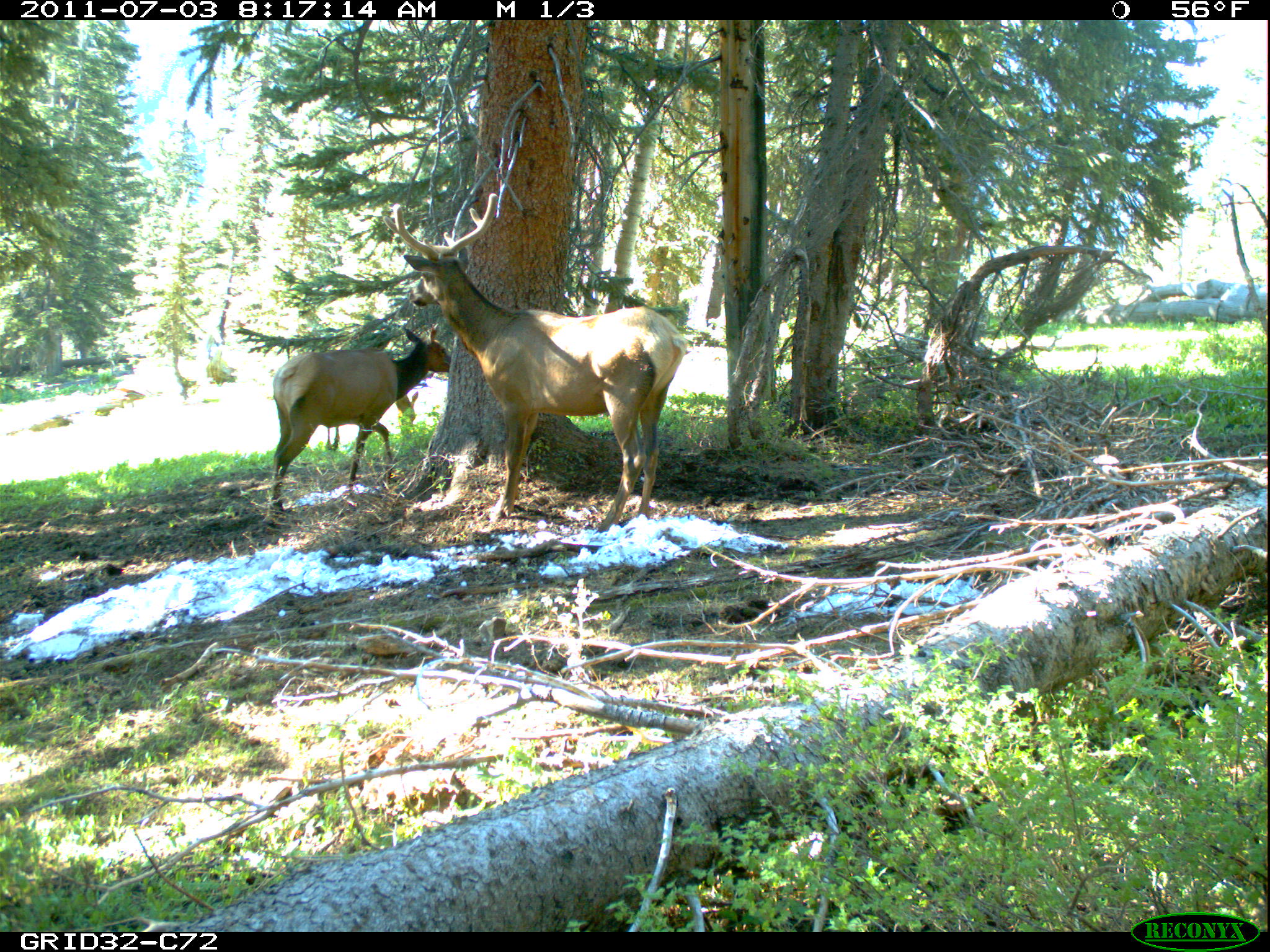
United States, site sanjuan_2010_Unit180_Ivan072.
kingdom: Animalia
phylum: Chordata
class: Mammalia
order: Artiodactyla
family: Cervidae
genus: Cervus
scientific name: Cervus elaphus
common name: red deer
Cervus elaphus (red deer).